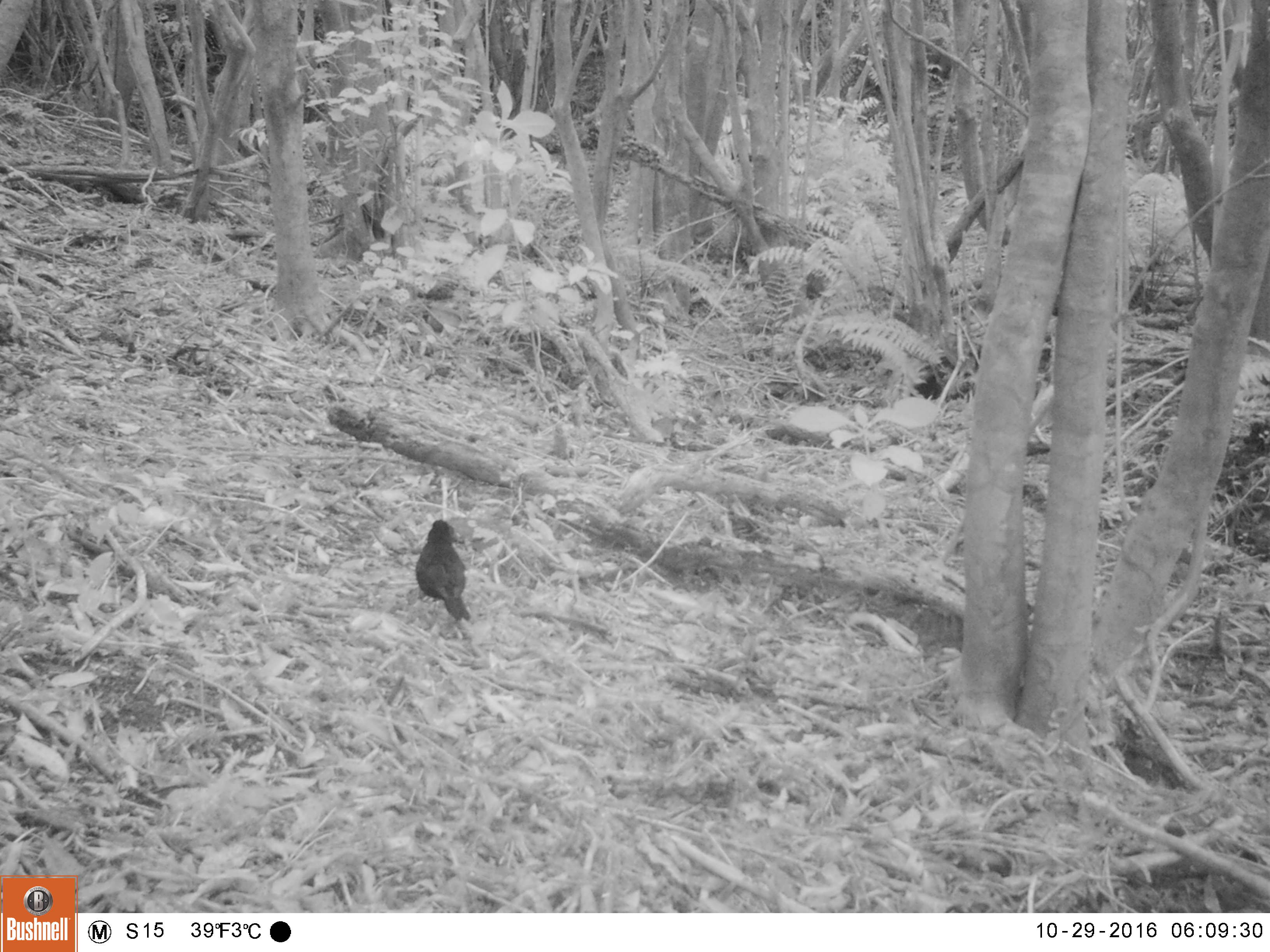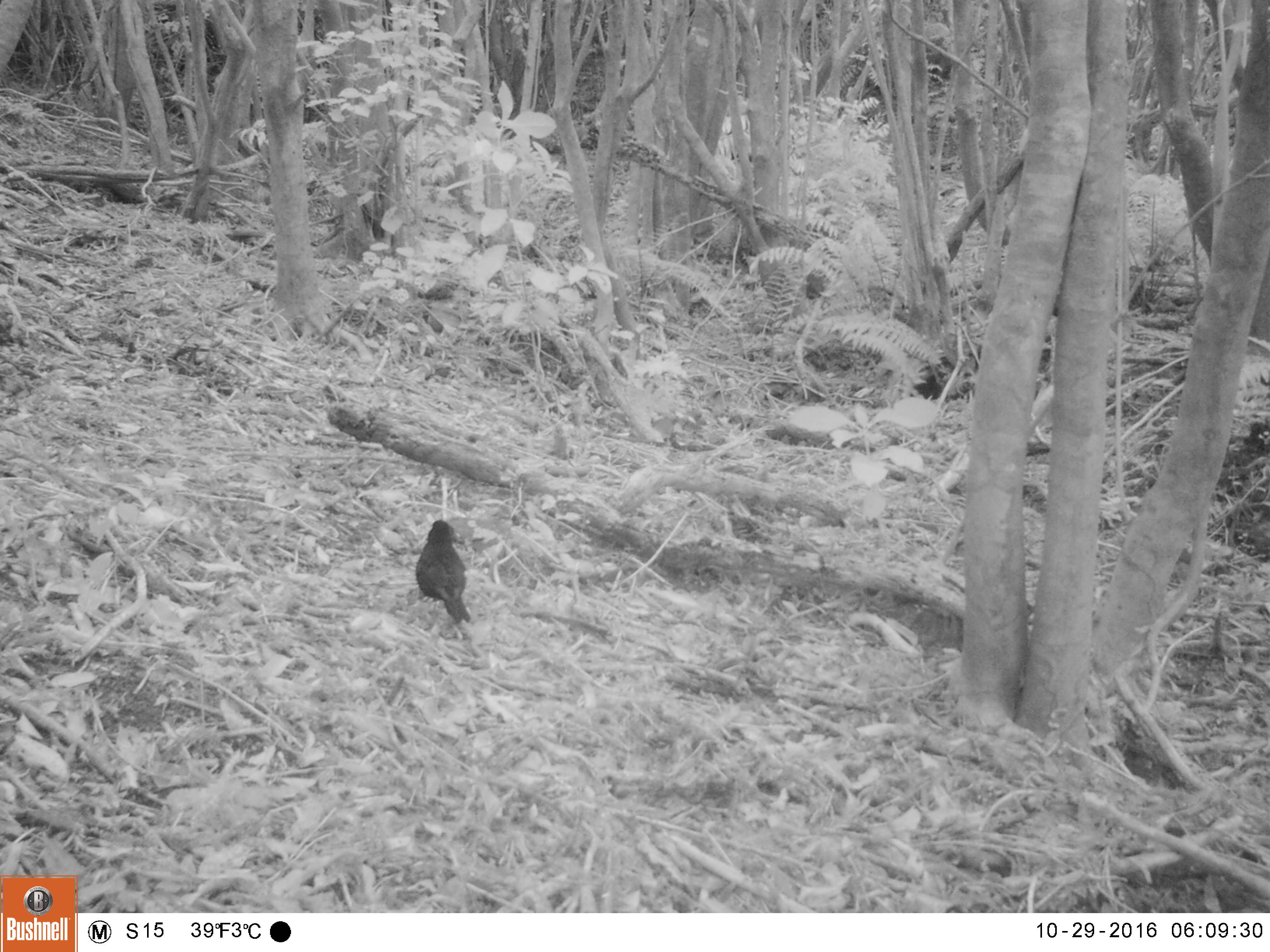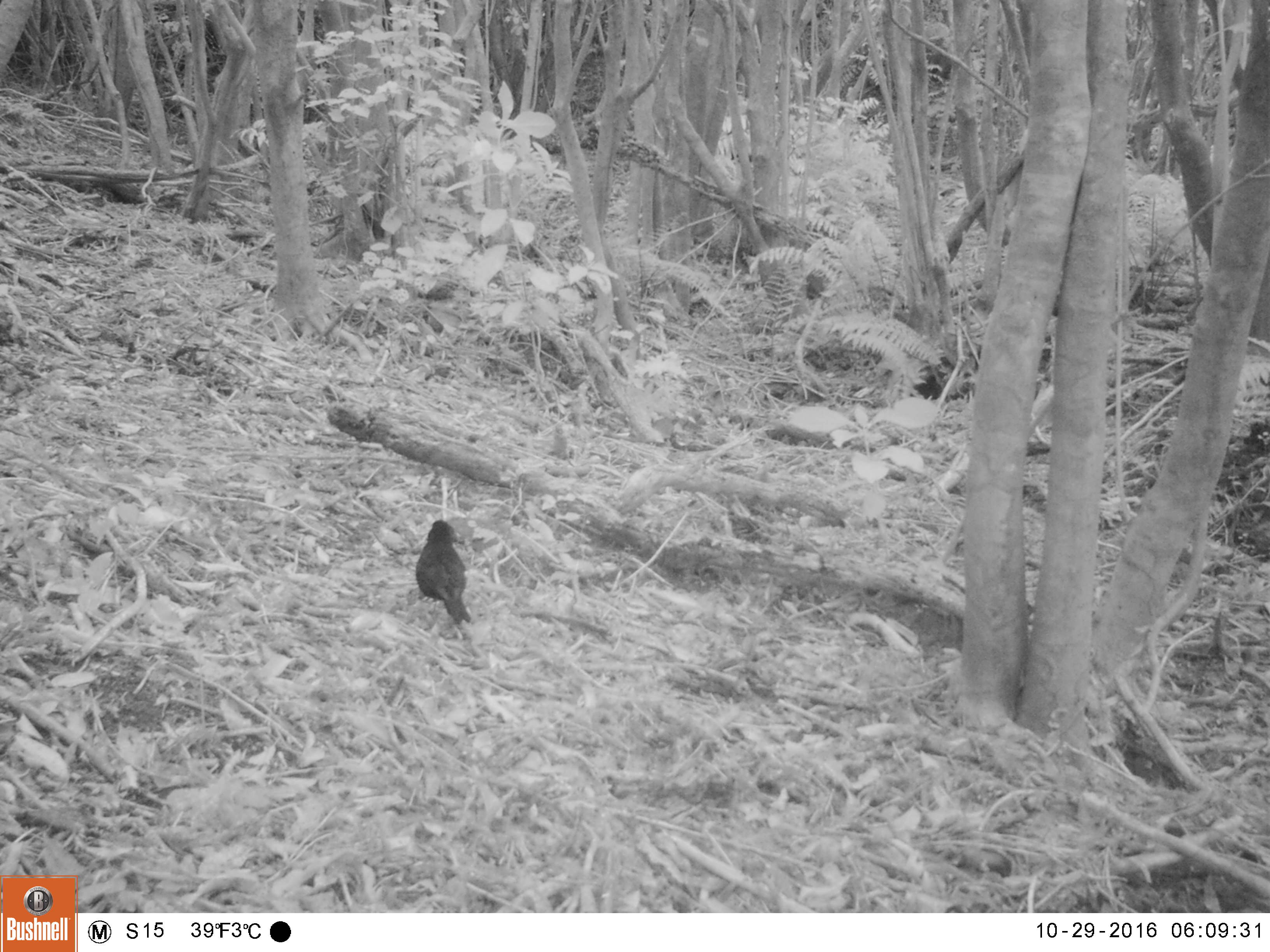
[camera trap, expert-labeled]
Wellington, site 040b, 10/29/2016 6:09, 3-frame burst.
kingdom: Animalia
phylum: Chordata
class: Aves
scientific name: Aves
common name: bird